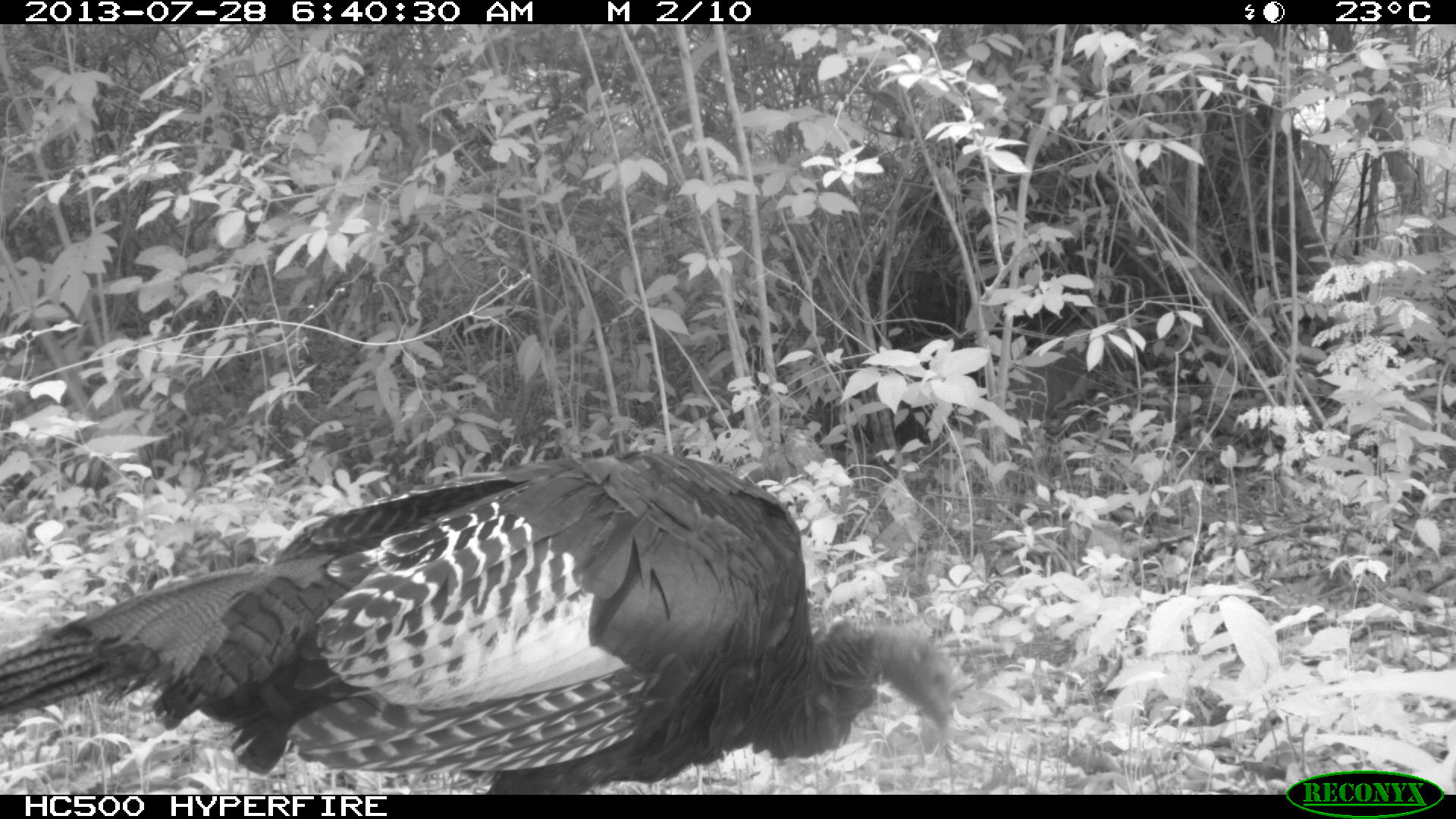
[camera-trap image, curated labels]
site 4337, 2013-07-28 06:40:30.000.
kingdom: Animalia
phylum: Chordata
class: Aves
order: Galliformes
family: Phasianidae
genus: Meleagris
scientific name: Meleagris ocellata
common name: ocellated turkey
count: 1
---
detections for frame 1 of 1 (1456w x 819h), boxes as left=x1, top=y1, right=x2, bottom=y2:
meleagris ocellata: left=1, top=443, right=955, bottom=792